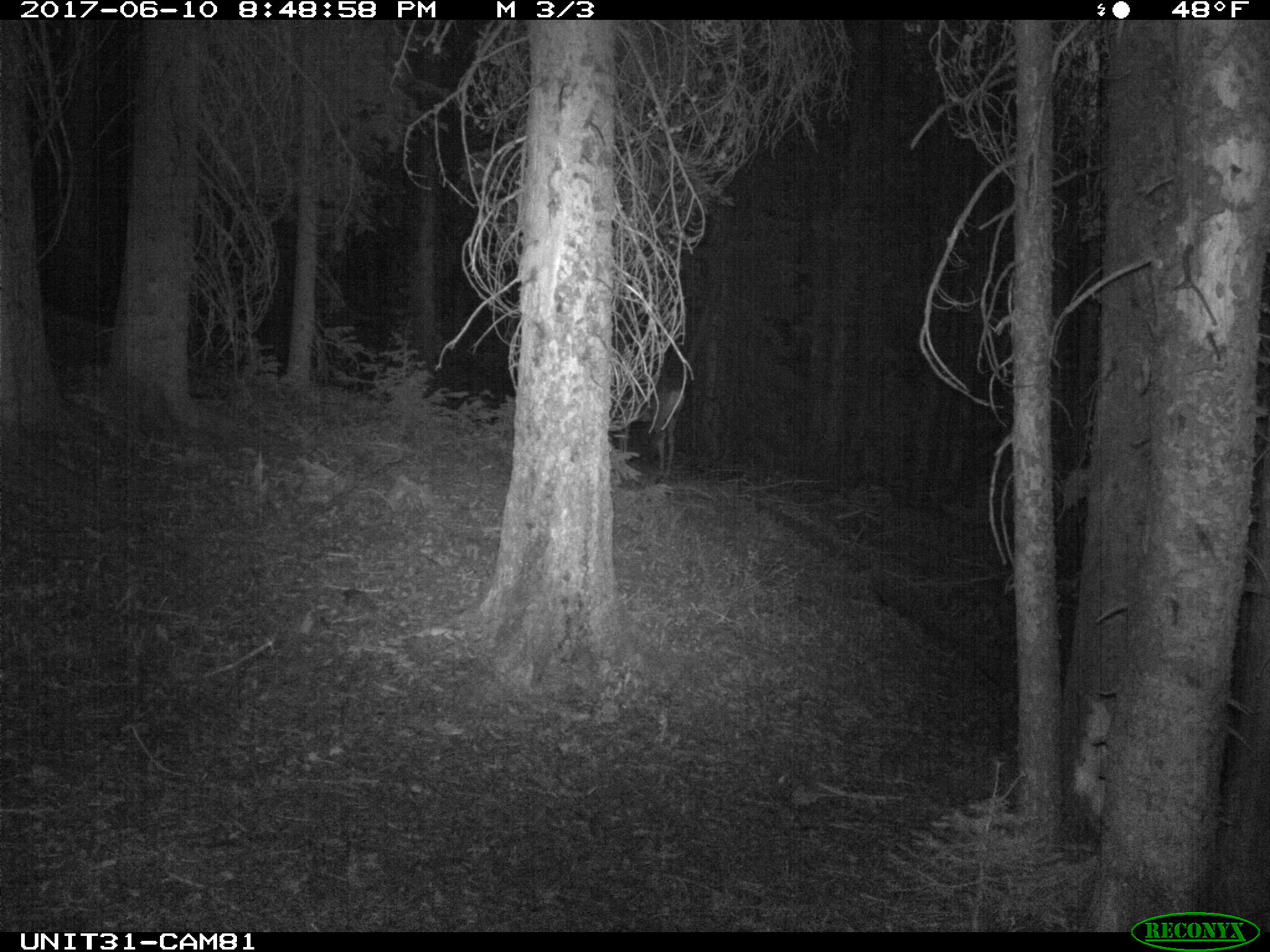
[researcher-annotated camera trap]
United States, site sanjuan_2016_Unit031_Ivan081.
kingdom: Animalia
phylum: Chordata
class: Mammalia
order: Artiodactyla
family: Cervidae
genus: Odocoileus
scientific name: Odocoileus hemionus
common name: mule deer